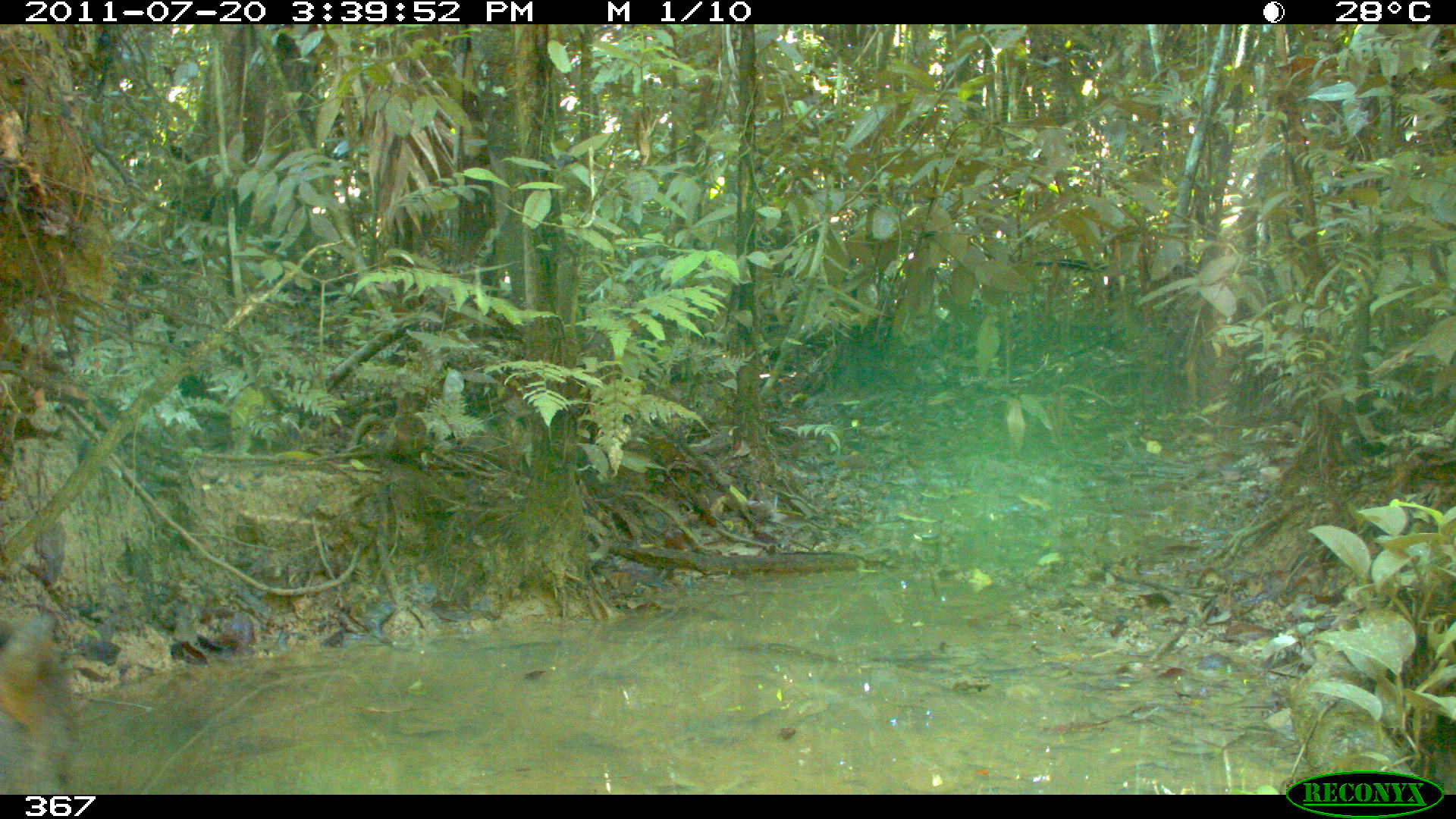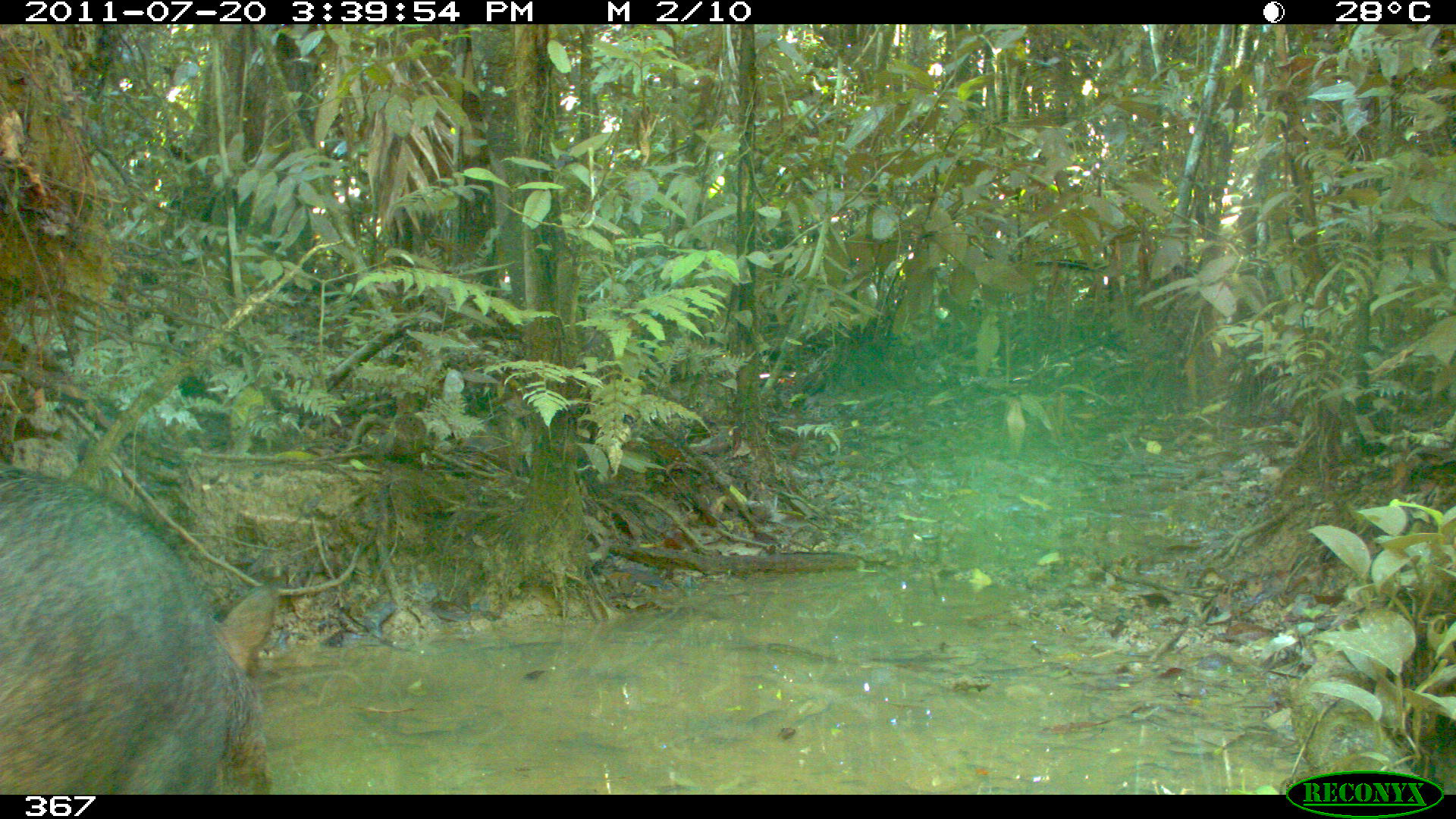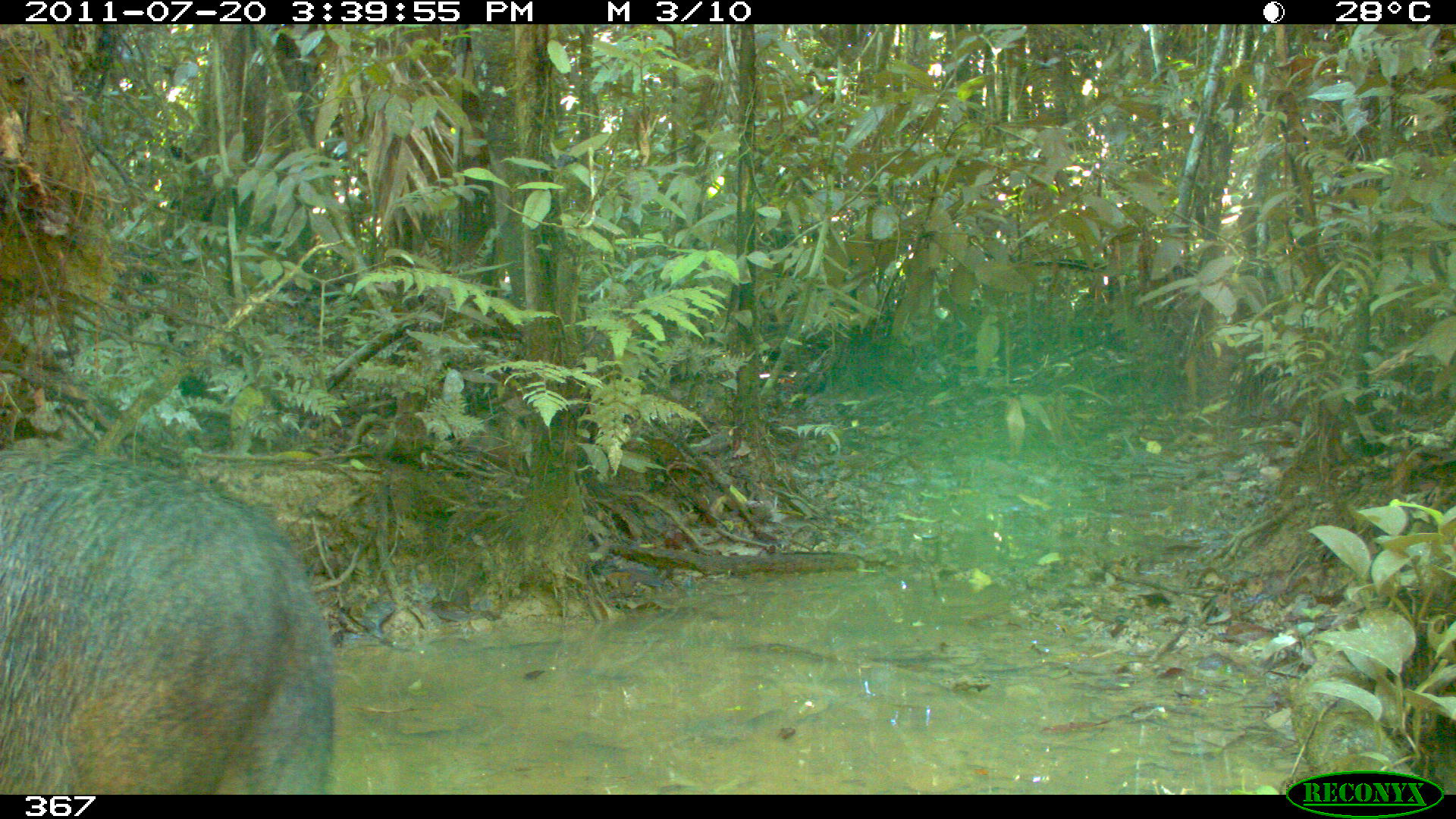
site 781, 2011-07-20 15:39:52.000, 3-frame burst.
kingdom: Animalia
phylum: Chordata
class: Mammalia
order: Artiodactyla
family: Tayassuidae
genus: Pecari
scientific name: Pecari tajacu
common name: collared peccary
Pecari tajacu (collared peccary).